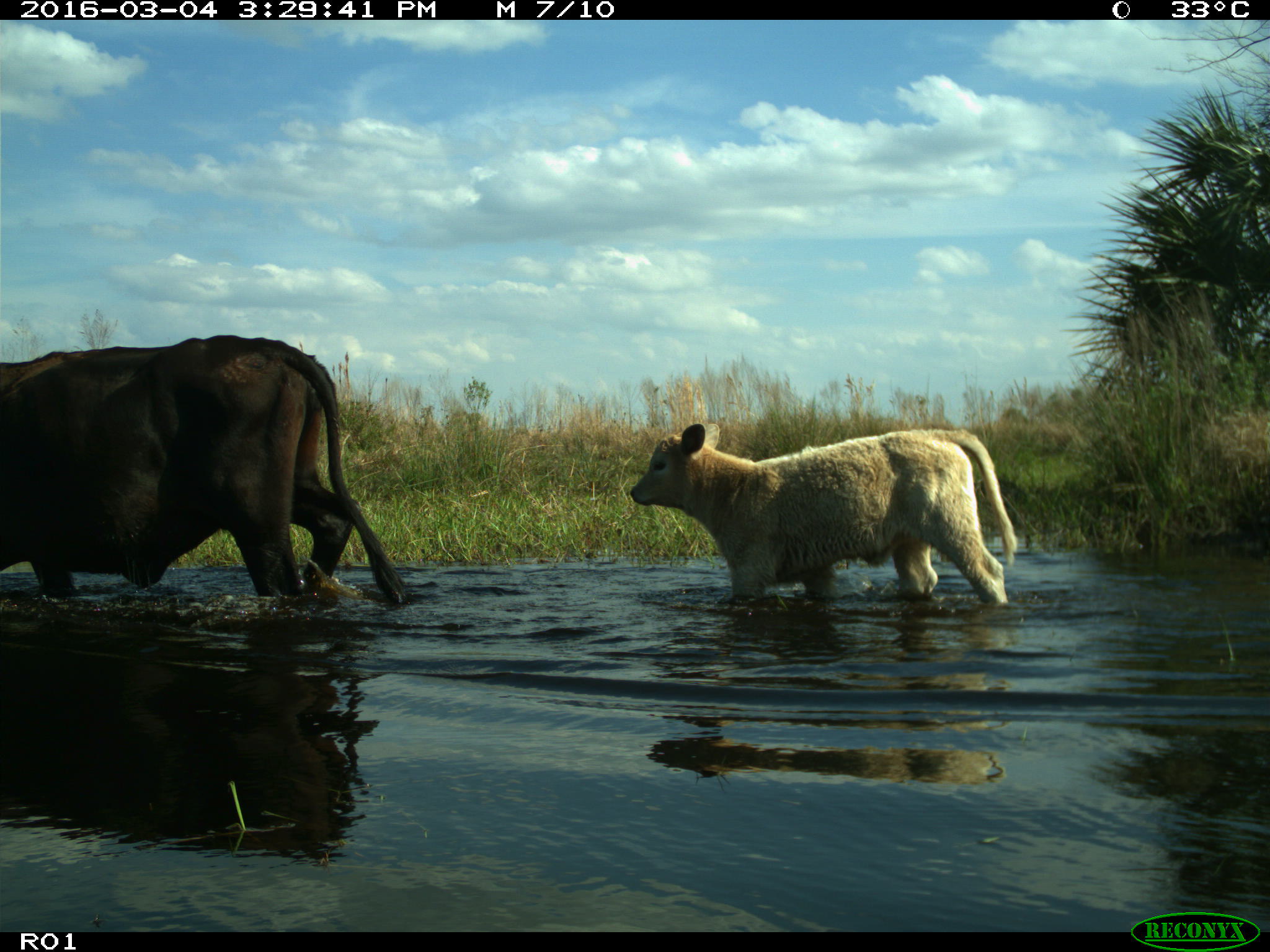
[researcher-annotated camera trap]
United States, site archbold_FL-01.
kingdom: Animalia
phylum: Chordata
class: Mammalia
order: Artiodactyla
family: Bovidae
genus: Bos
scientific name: Bos taurus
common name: domestic cow